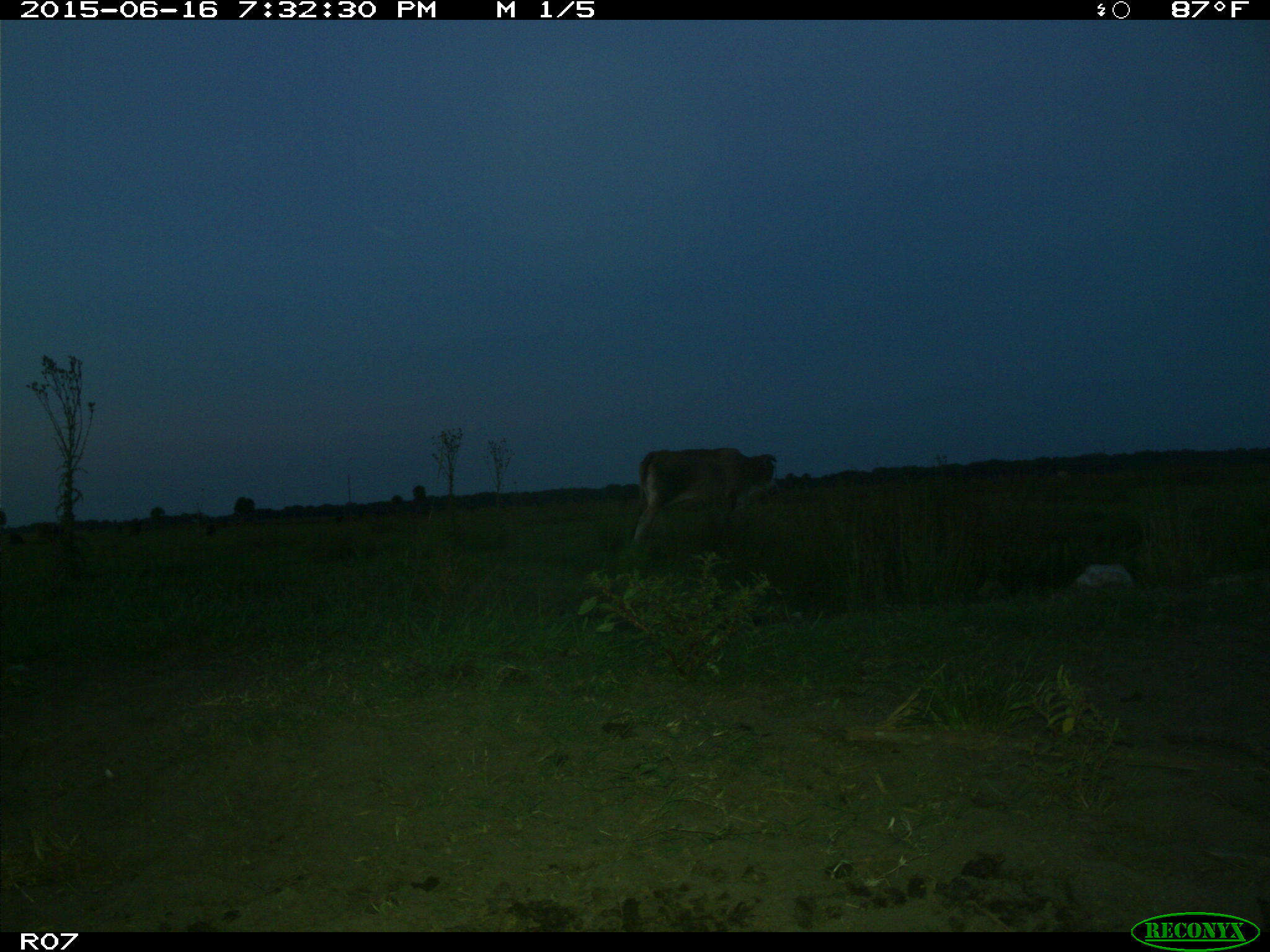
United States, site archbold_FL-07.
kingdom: Animalia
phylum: Chordata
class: Mammalia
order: Artiodactyla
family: Bovidae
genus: Bos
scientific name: Bos taurus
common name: domestic cow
Bos taurus (domestic cow).